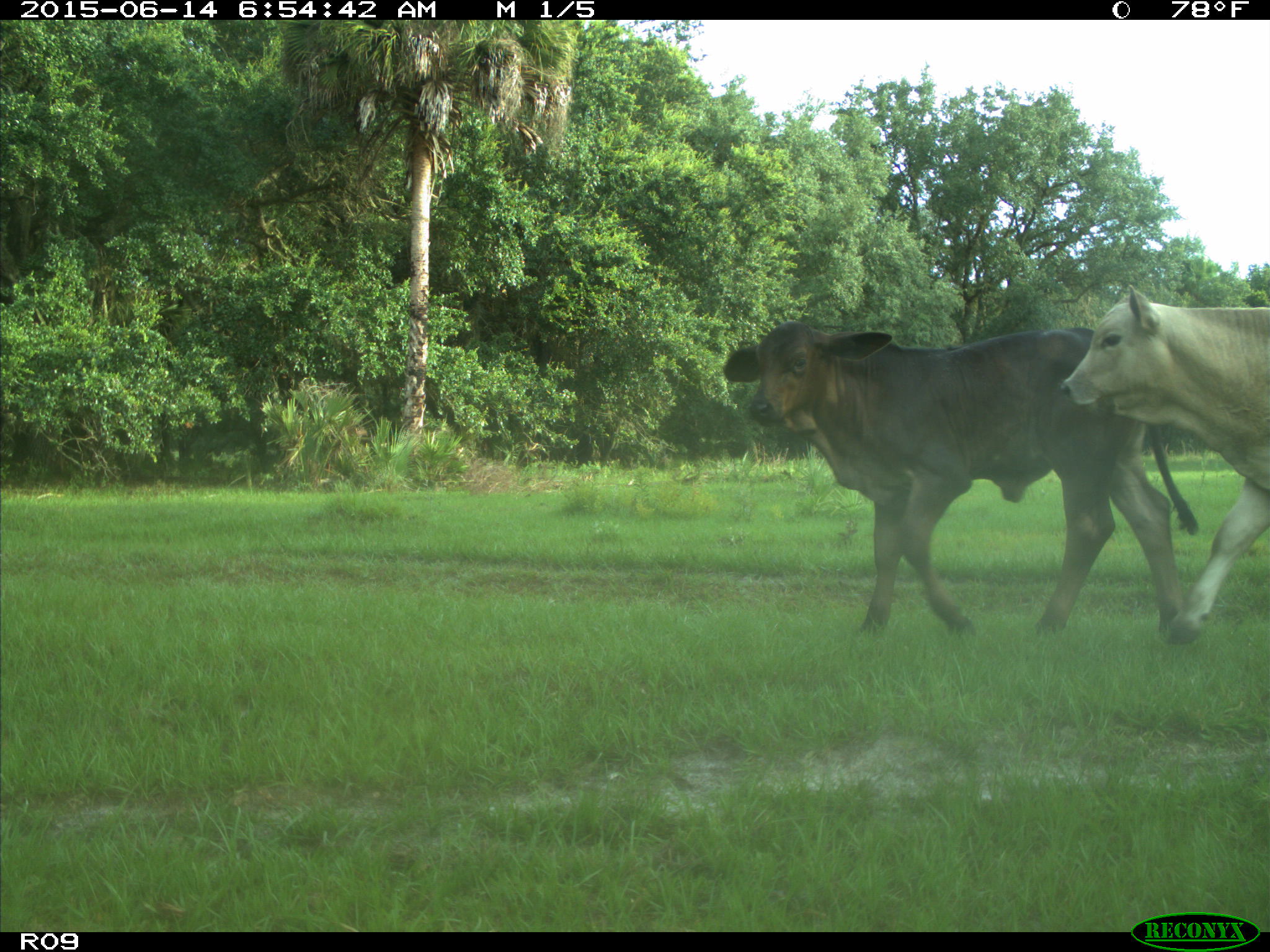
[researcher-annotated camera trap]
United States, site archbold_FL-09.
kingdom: Animalia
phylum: Chordata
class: Mammalia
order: Artiodactyla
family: Bovidae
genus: Bos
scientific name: Bos taurus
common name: domestic cow